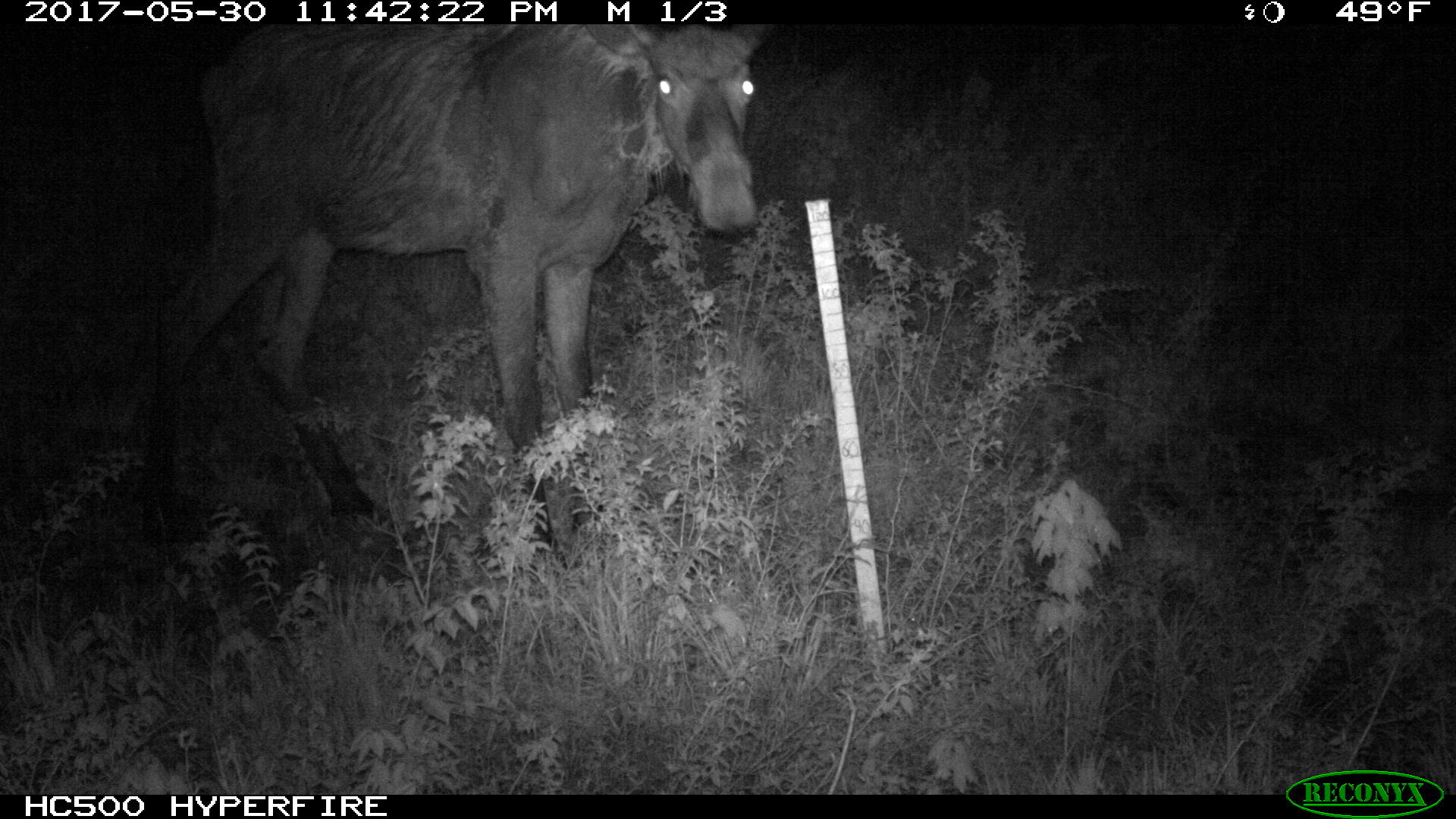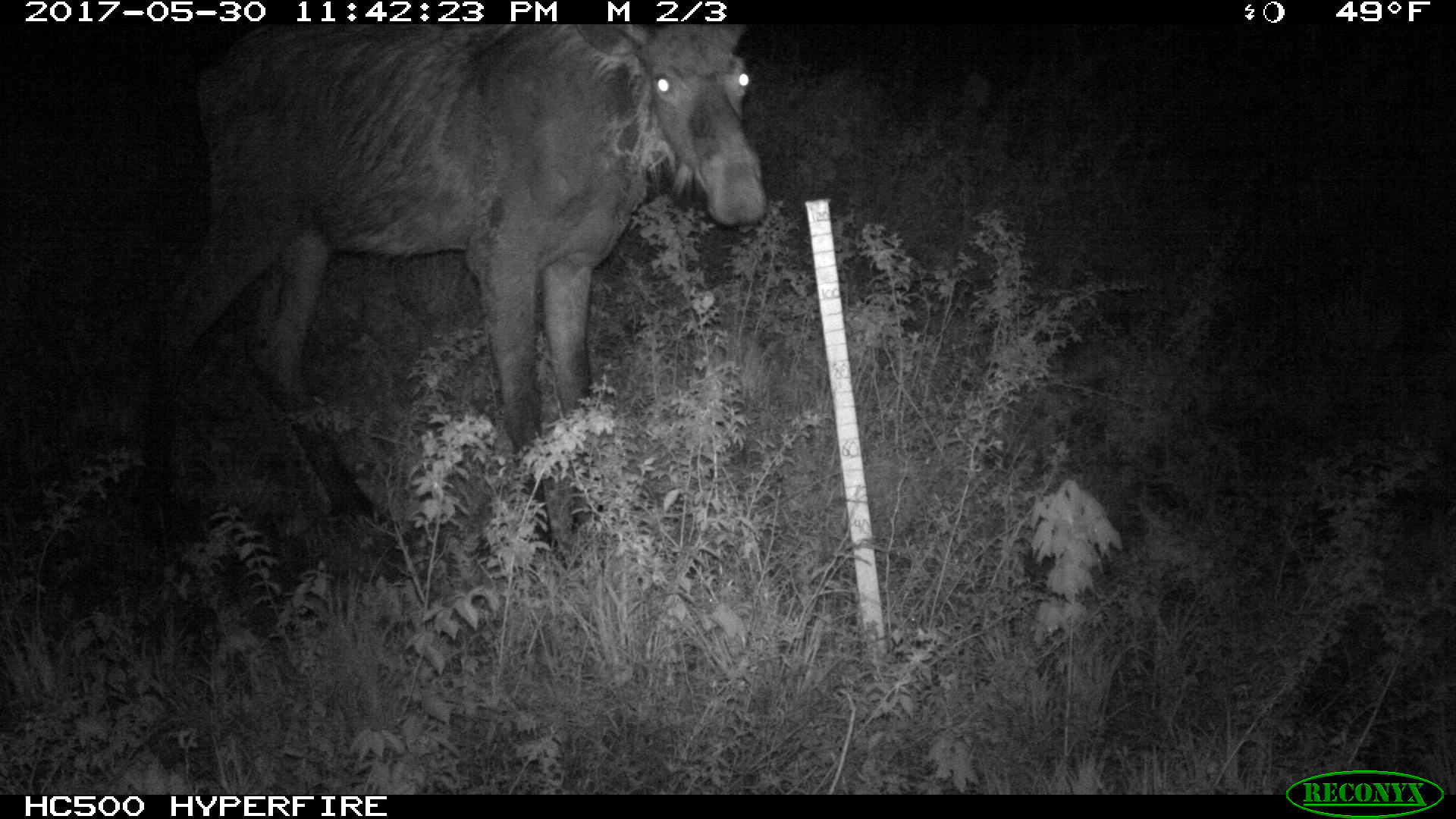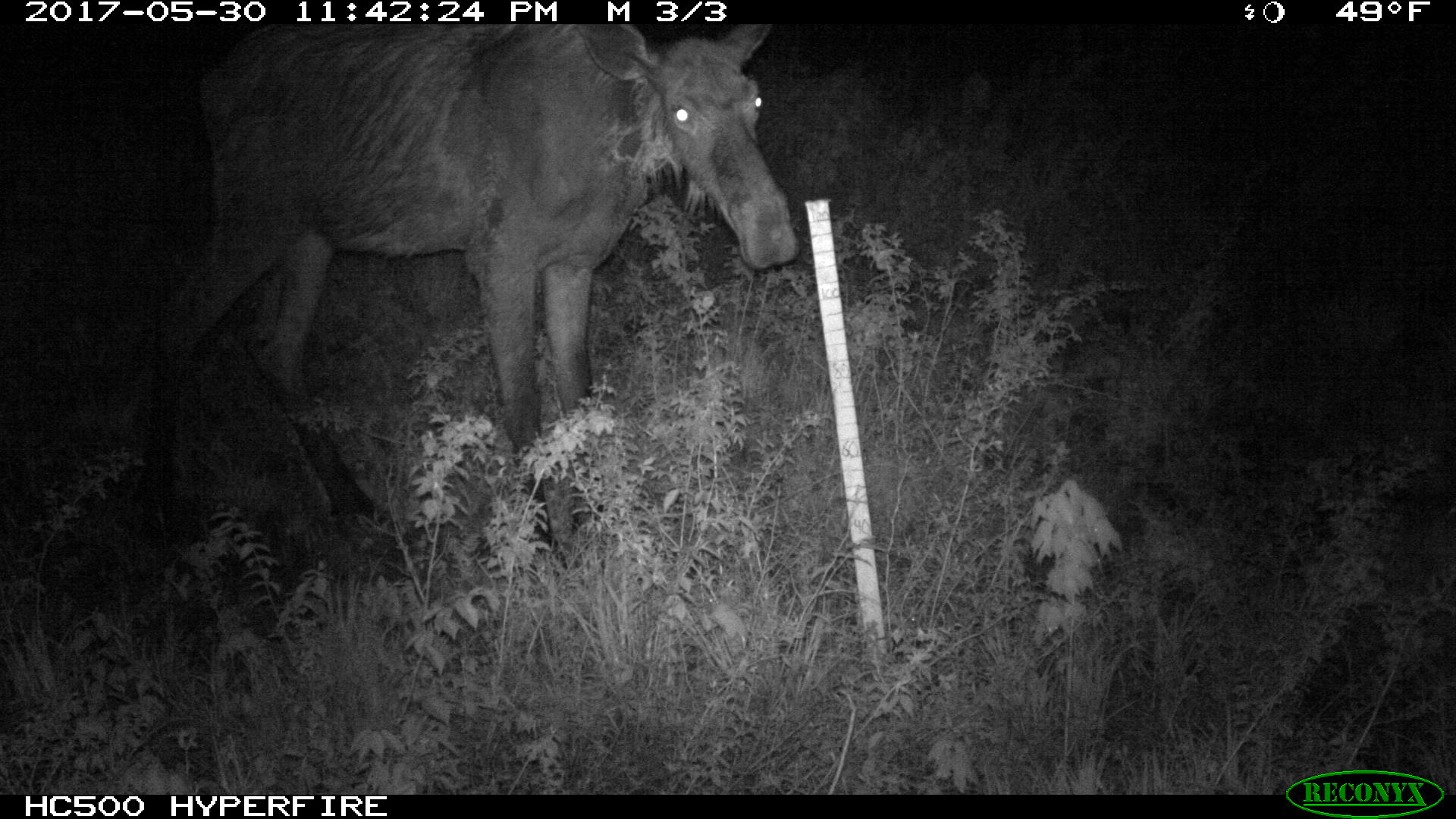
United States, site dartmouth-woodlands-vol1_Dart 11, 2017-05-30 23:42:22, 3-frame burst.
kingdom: Animalia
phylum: Chordata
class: Mammalia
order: Artiodactyla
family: Cervidae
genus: Alces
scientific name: Alces alces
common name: moose